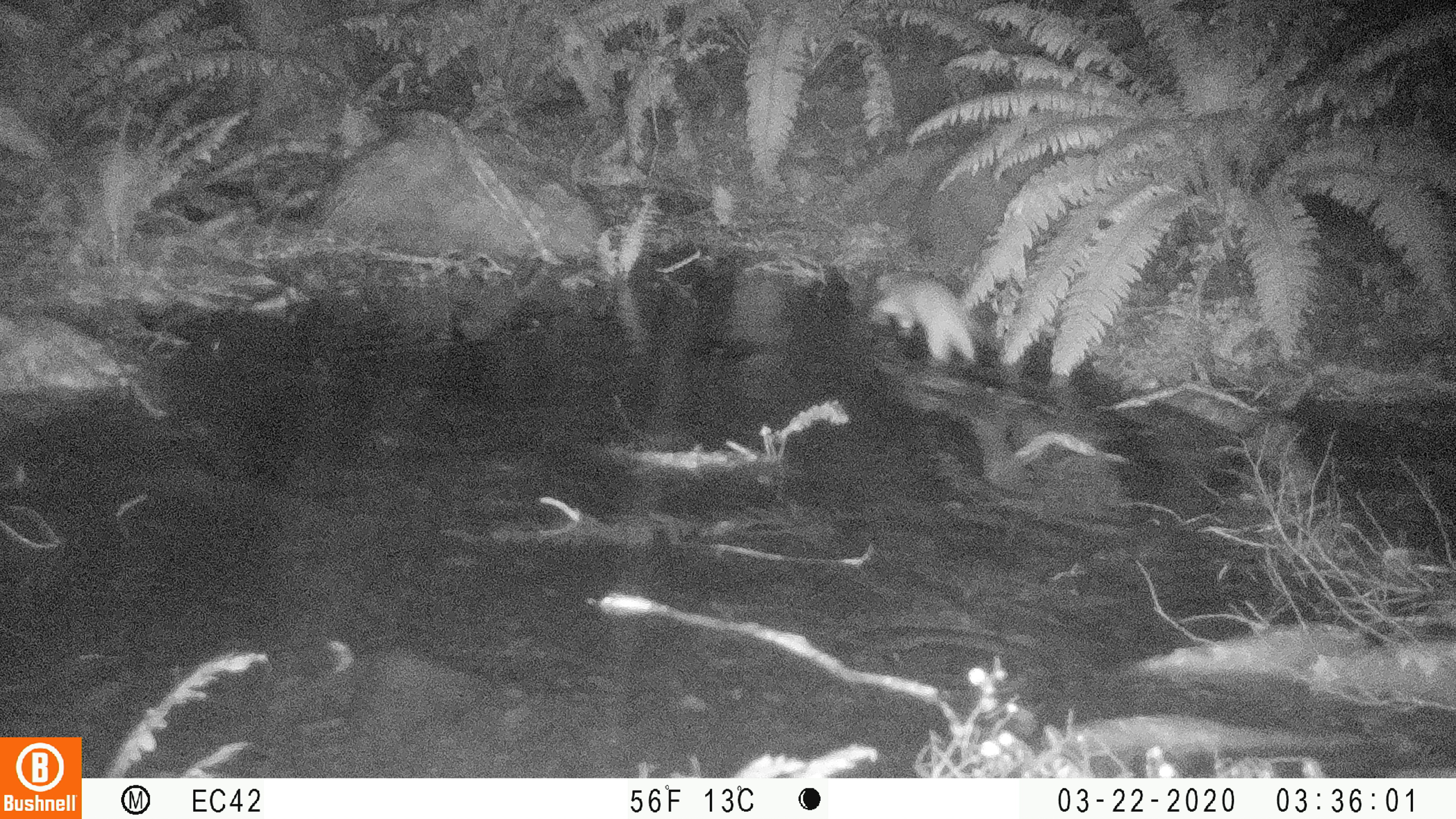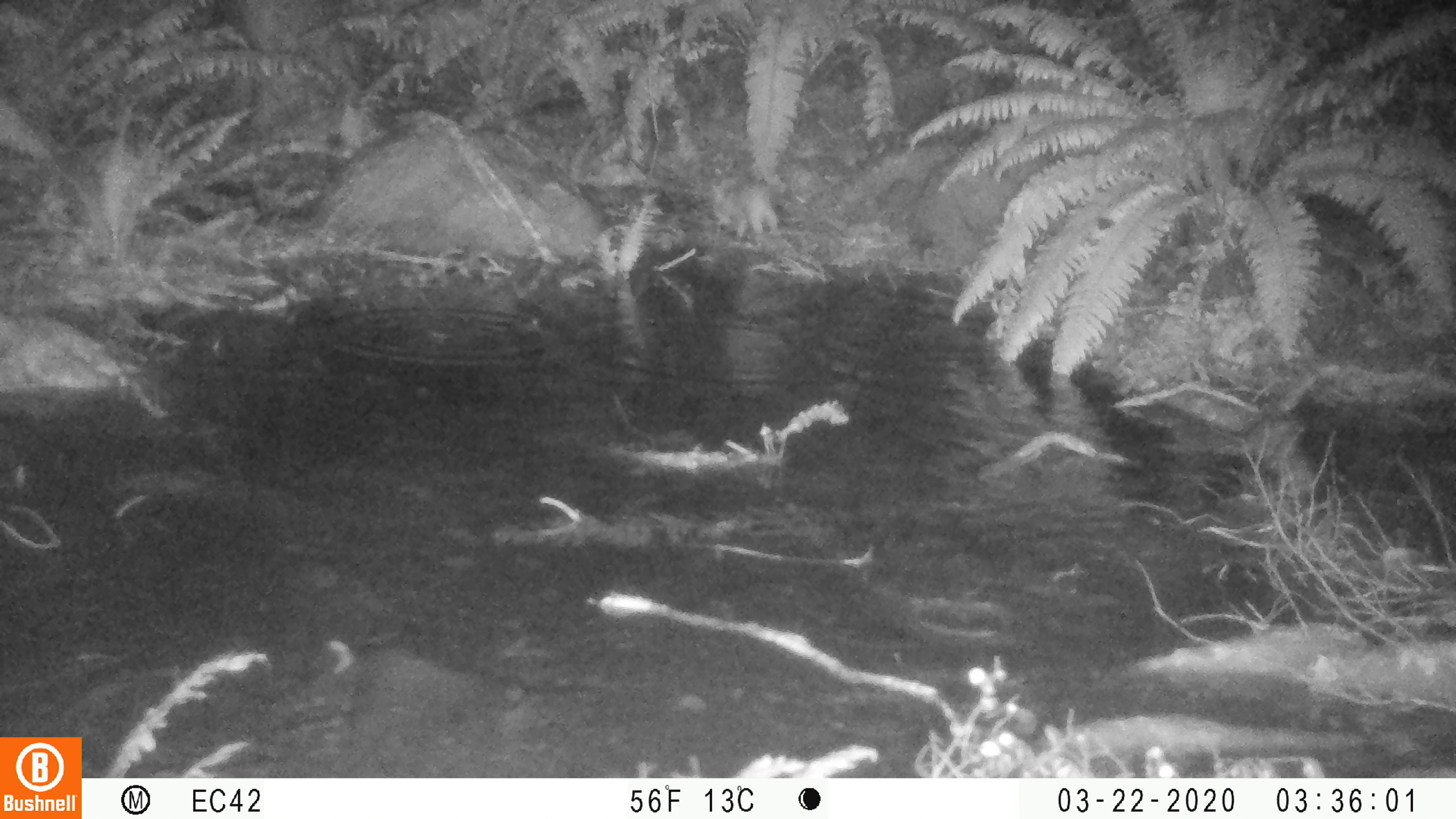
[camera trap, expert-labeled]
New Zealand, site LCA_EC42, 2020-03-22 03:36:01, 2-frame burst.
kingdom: Animalia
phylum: Chordata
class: Mammalia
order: Carnivora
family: Mustelidae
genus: Mustela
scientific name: Mustela erminea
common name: stoat